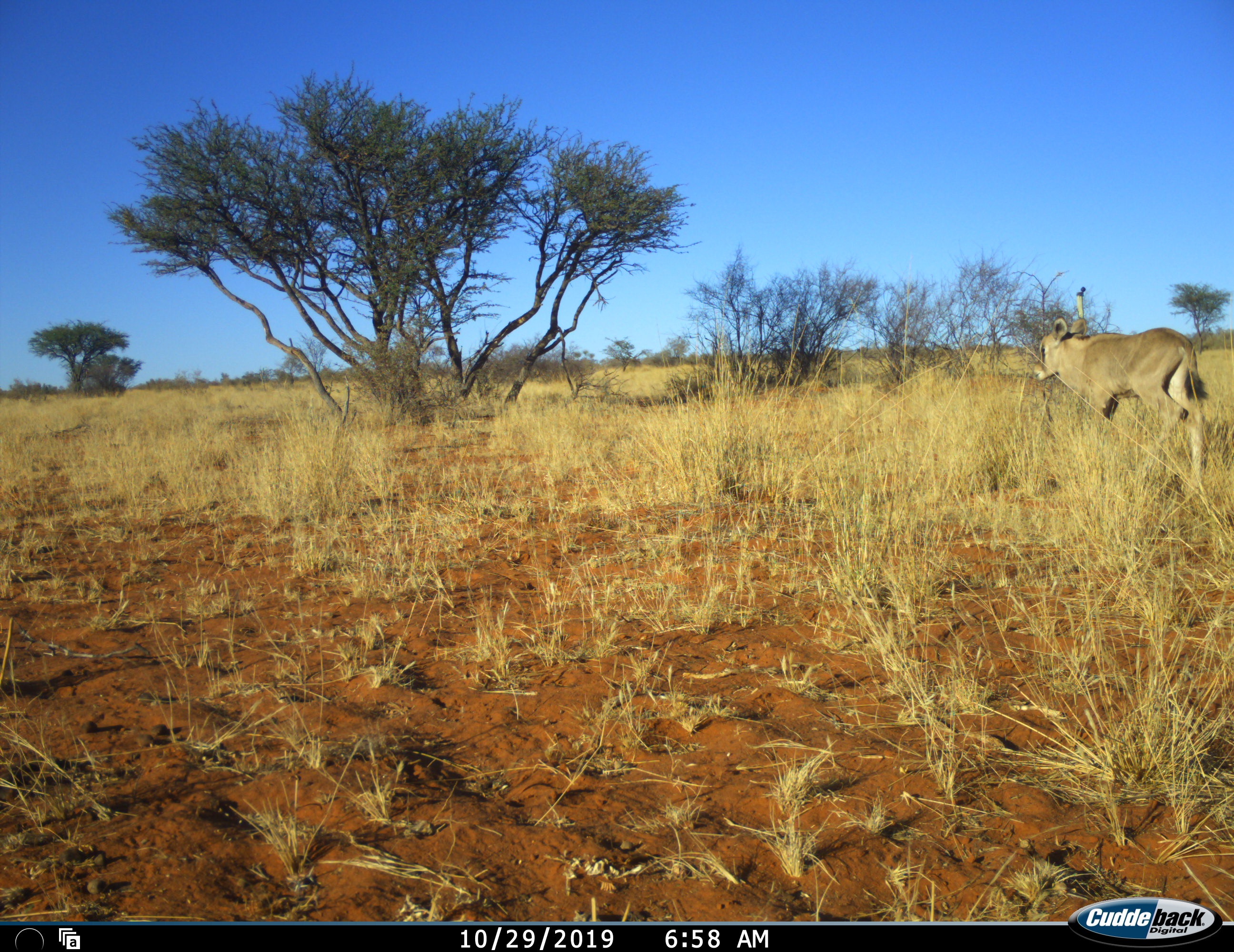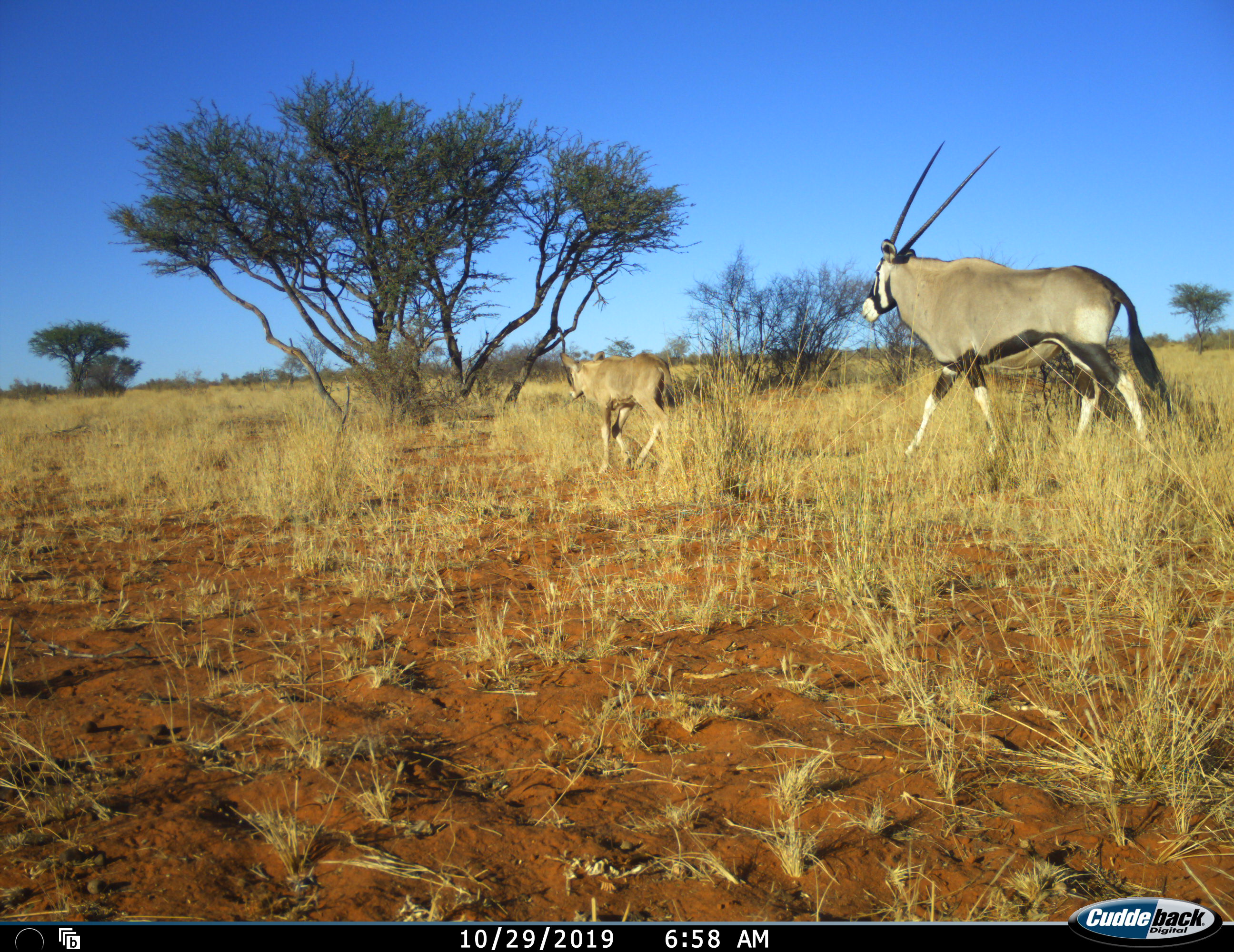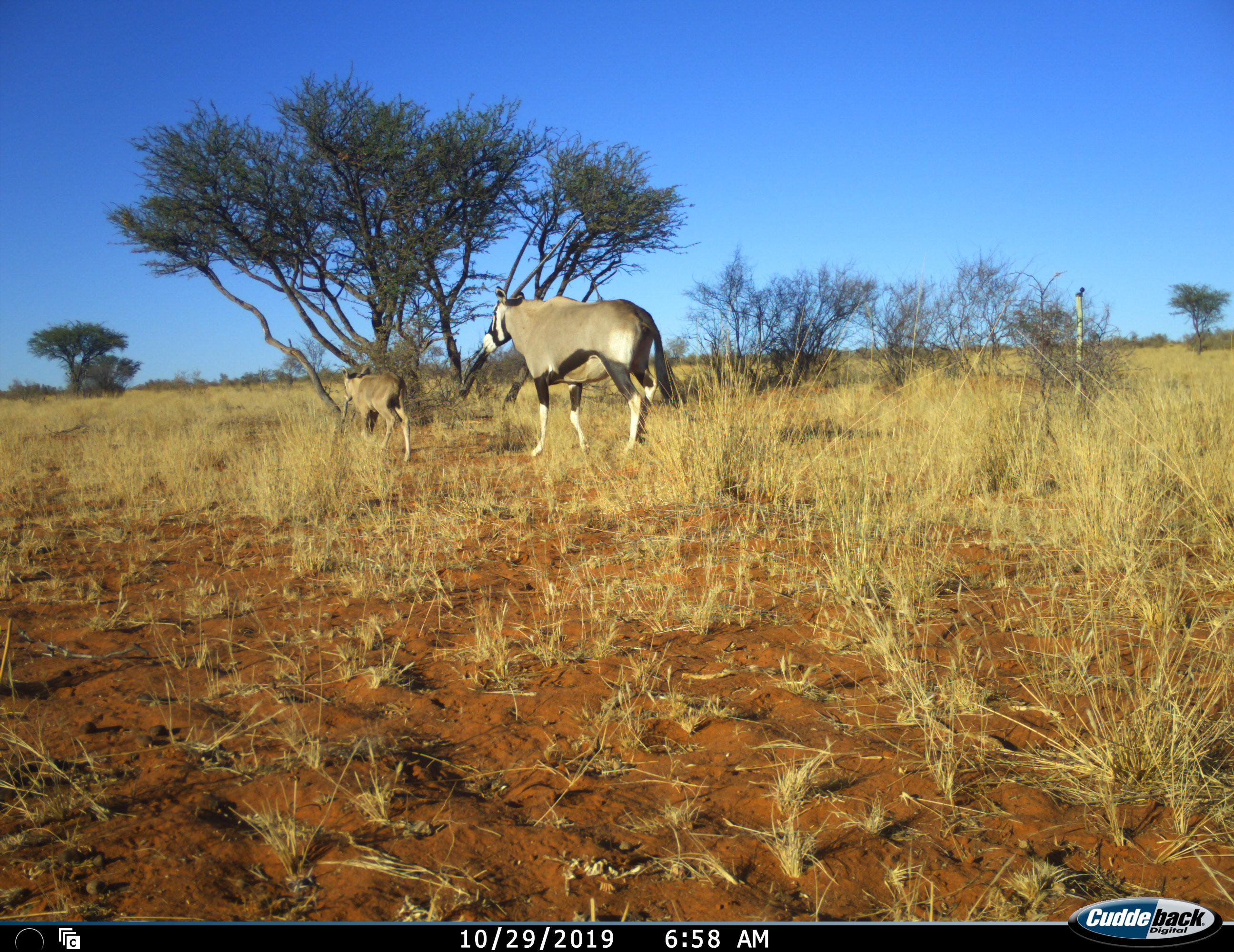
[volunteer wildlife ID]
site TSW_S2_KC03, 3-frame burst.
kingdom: Animalia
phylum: Chordata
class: Mammalia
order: Artiodactyla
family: Bovidae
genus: Oryx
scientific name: Oryx gazella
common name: gemsbok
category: oryx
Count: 2.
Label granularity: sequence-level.